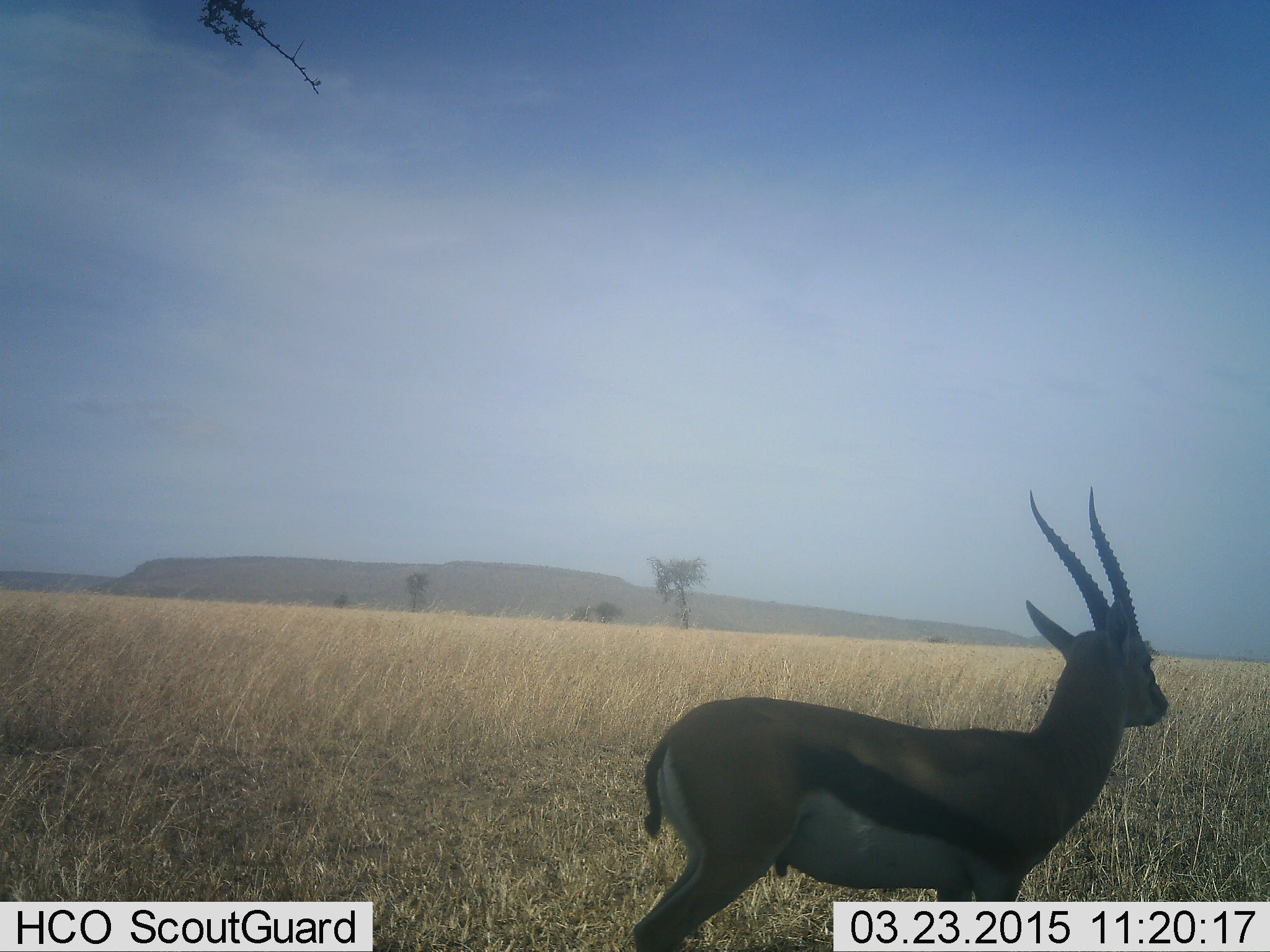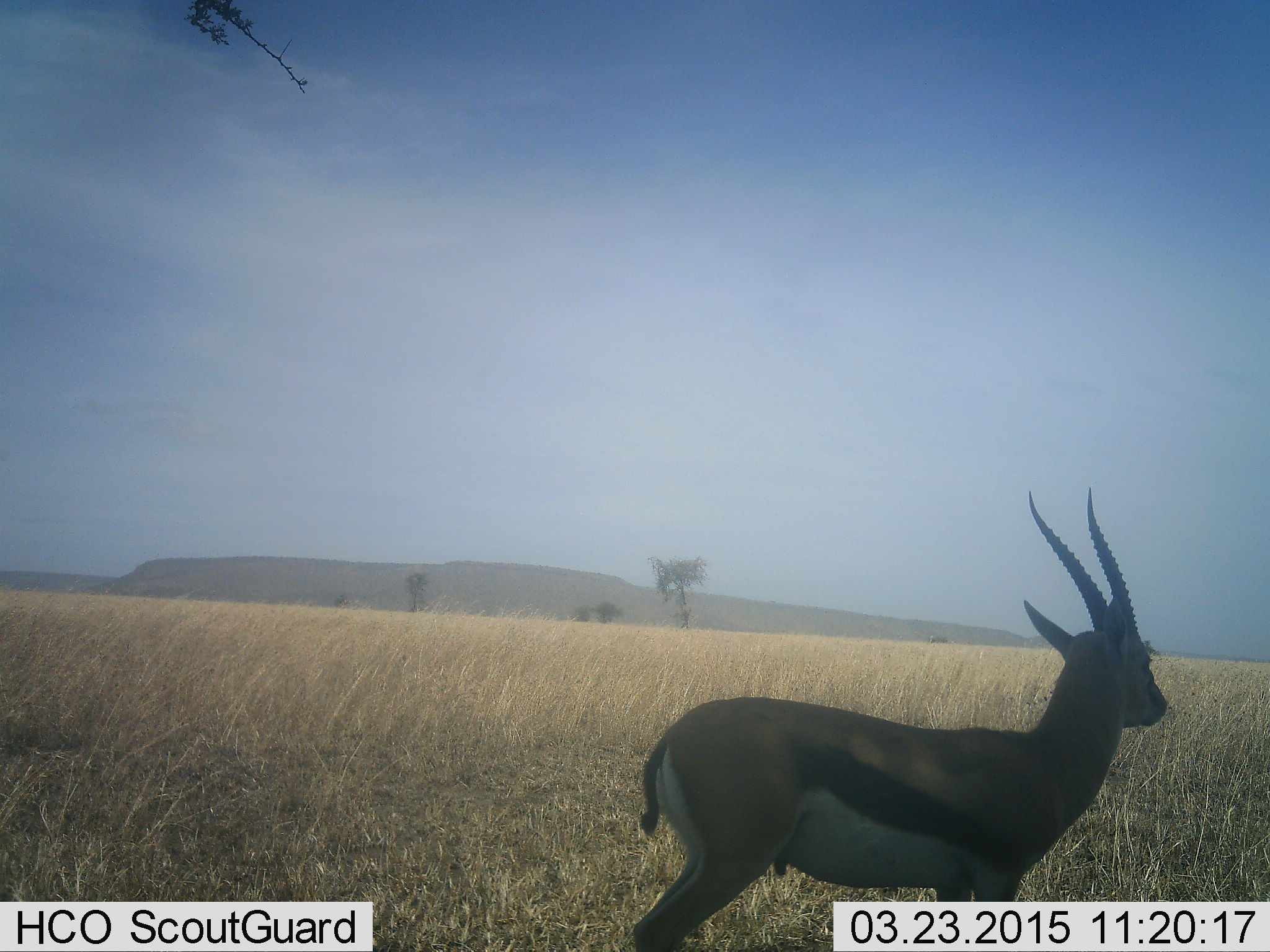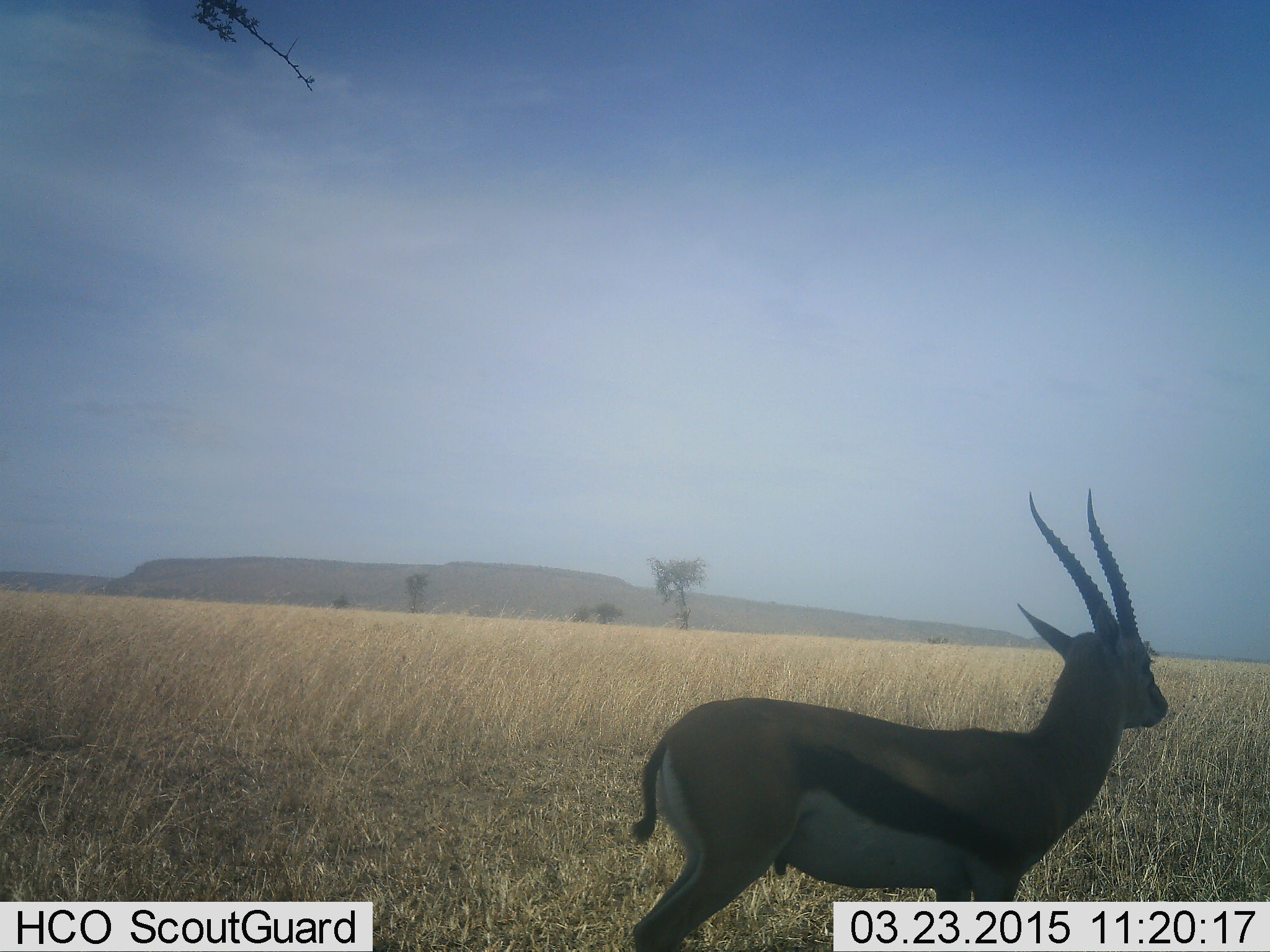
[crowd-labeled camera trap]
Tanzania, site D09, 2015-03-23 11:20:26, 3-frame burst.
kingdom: Animalia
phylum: Chordata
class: Mammalia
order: Artiodactyla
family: Bovidae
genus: Eudorcas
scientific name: Eudorcas thomsonii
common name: thomson's gazelle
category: gazellethomsons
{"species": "gazellethomsons (thomson's gazelle) (Eudorcas thomsonii)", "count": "1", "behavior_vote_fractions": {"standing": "100%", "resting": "0%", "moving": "0%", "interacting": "0%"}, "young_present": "0%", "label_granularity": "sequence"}